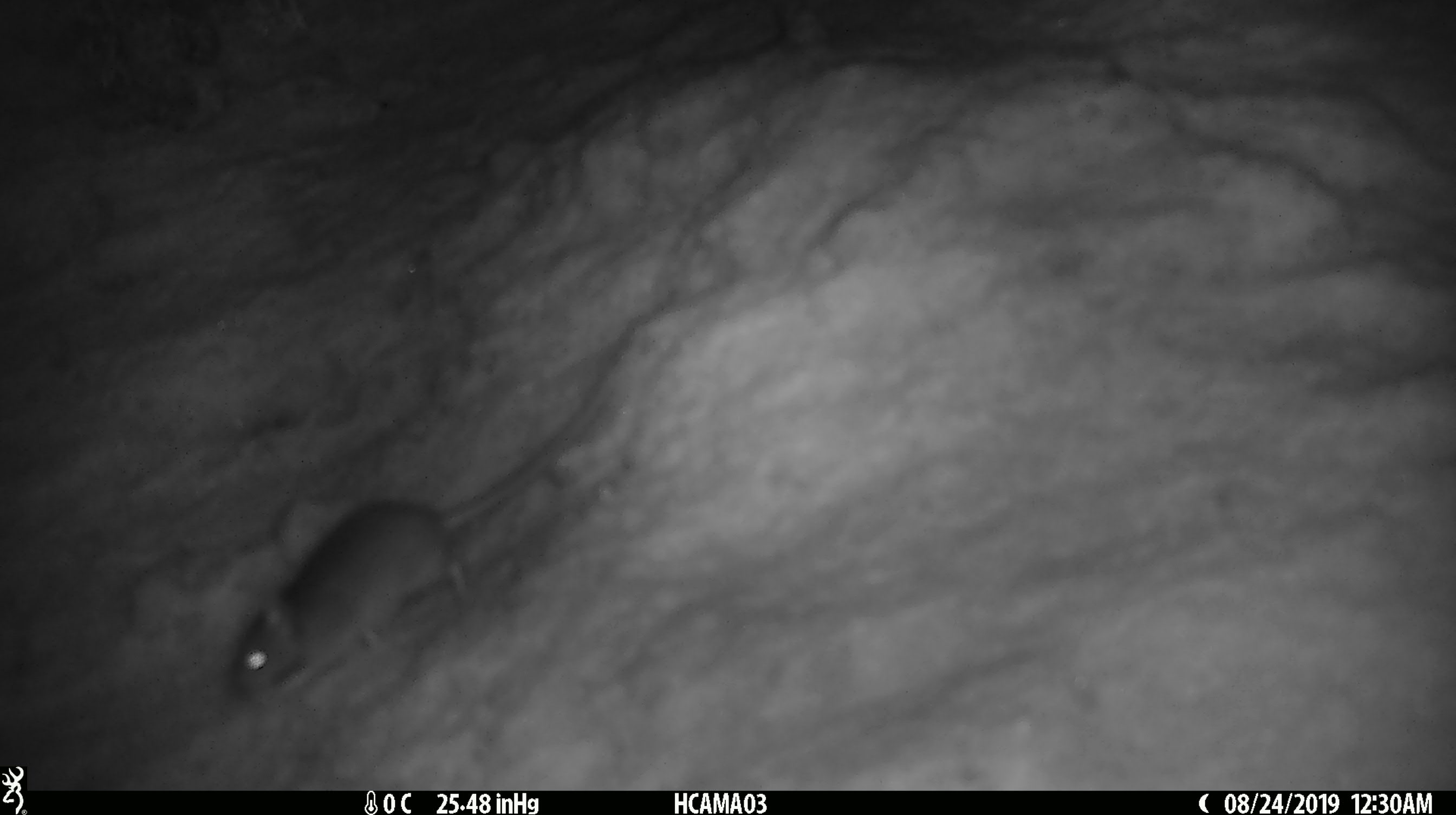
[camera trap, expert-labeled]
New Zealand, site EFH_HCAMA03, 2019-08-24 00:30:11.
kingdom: Animalia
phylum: Chordata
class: Mammalia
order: Rodentia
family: Muridae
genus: Mus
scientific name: Mus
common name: mouse